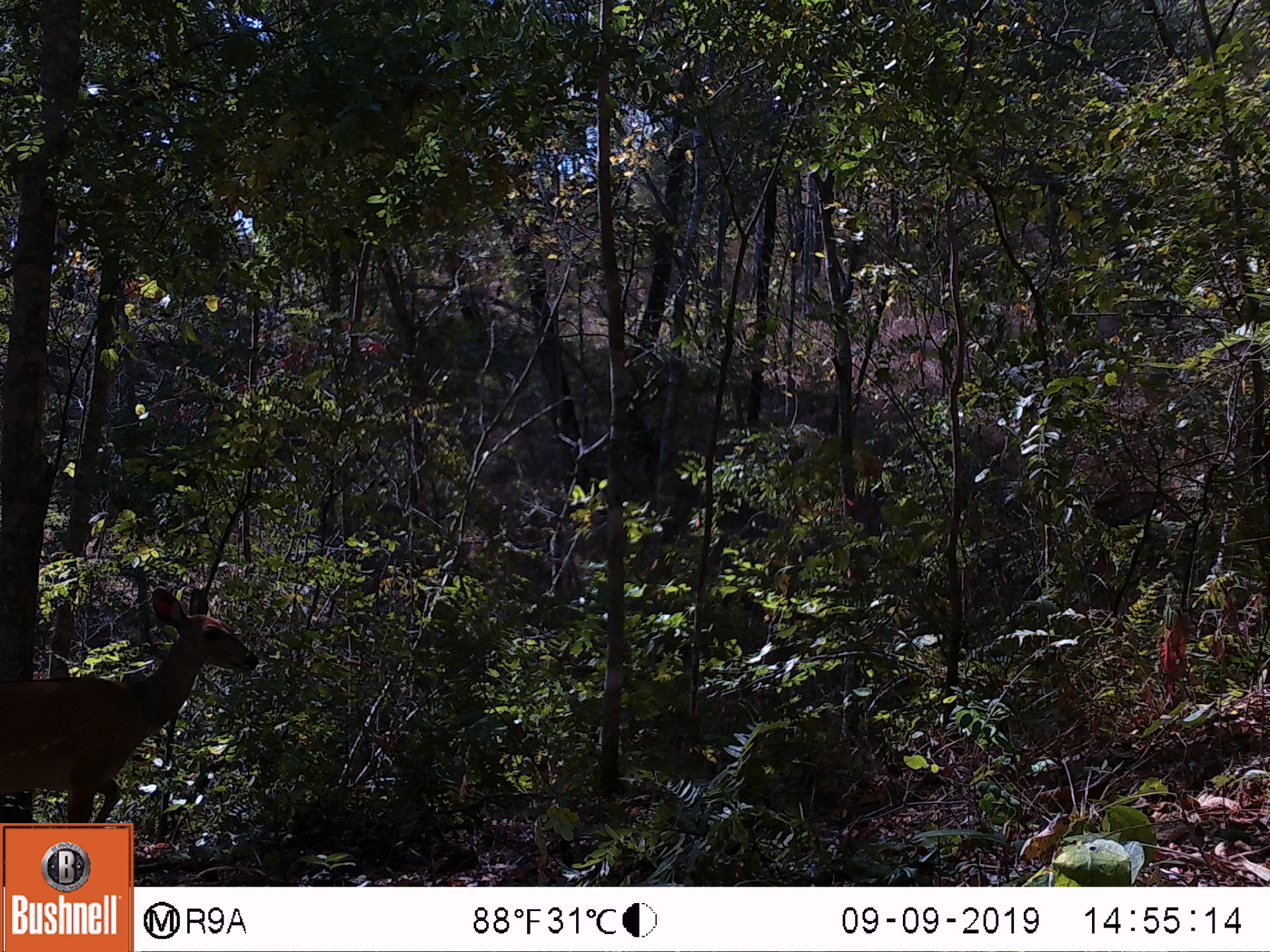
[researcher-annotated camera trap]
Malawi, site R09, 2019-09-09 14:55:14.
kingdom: Animalia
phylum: Chordata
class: Mammalia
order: Artiodactyla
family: Bovidae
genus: Tragelaphus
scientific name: Tragelaphus sylvaticus sylvaticus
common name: cape bushbuck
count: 1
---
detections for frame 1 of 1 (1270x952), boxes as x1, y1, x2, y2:
cape bushbuck: 0, 579, 260, 818